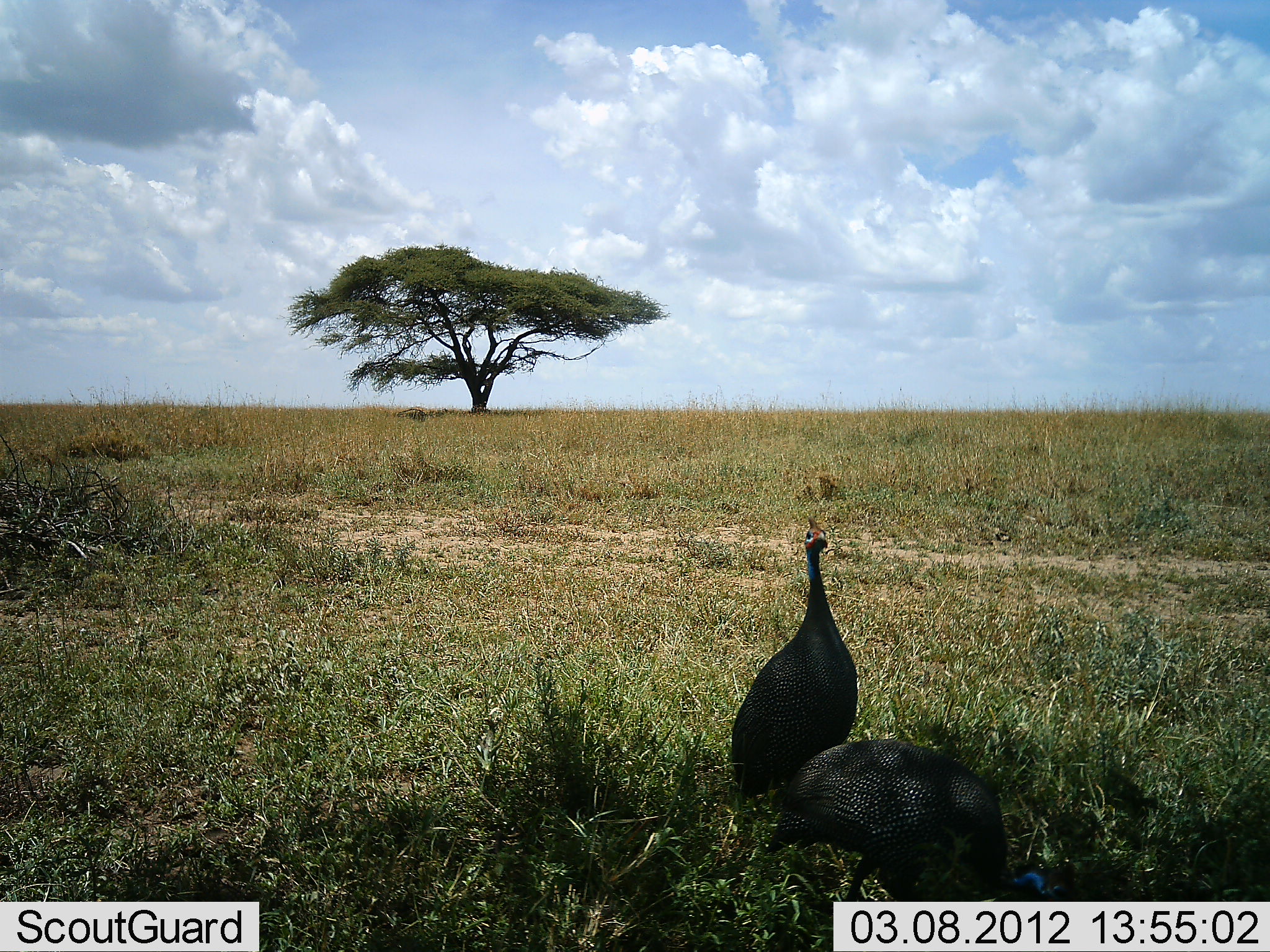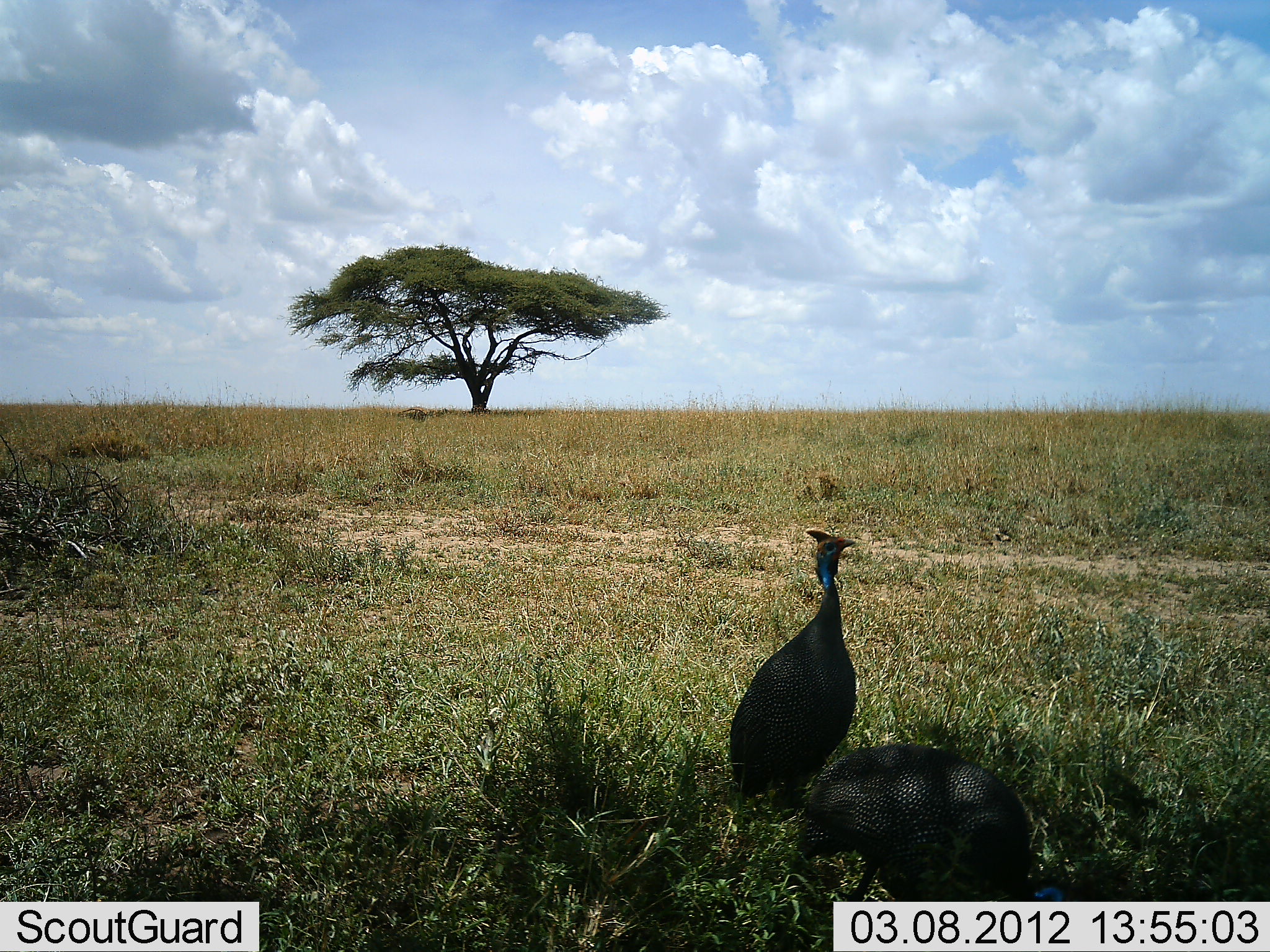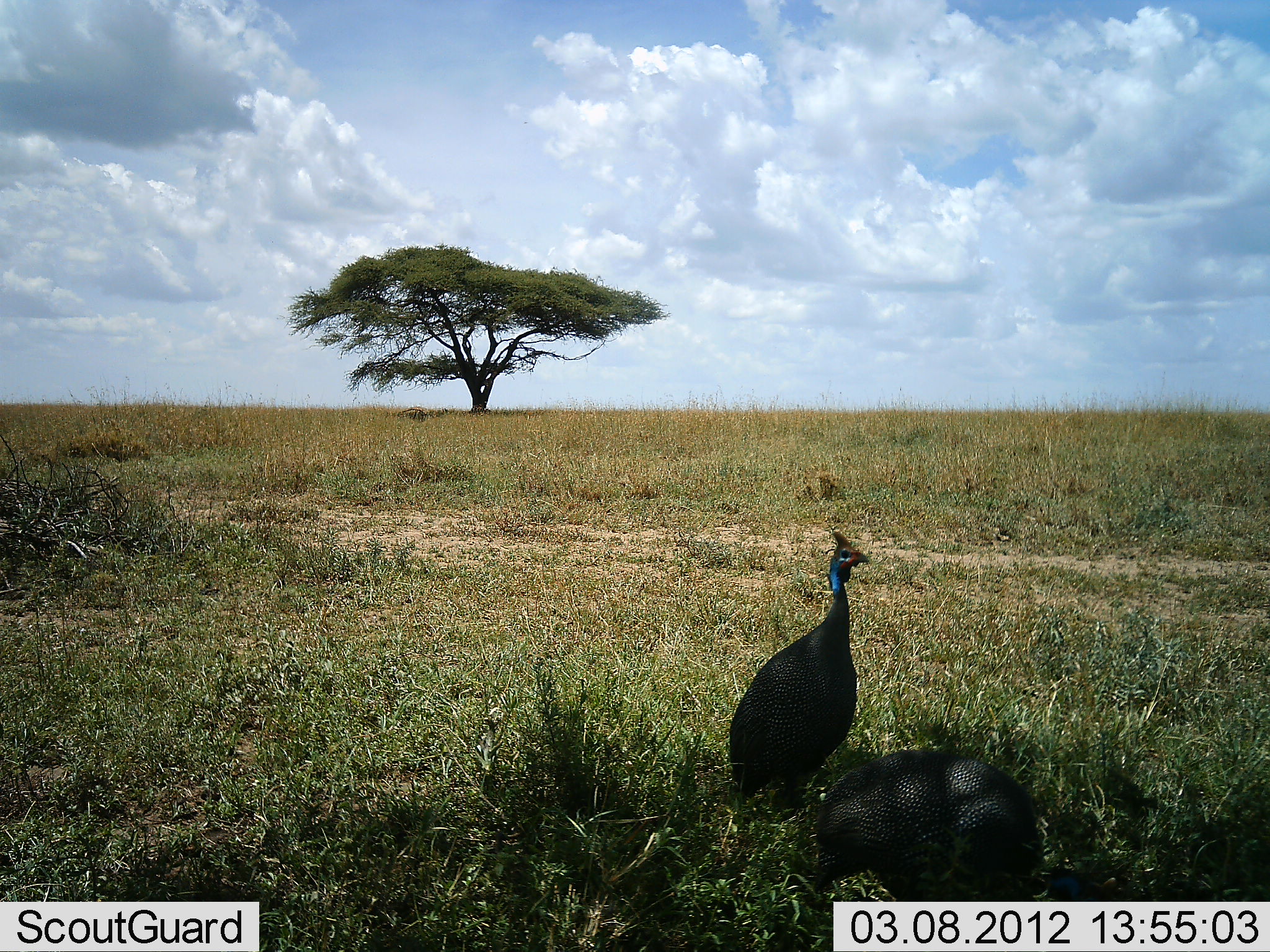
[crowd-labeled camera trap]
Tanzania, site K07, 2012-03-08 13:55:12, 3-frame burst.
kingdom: Animalia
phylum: Chordata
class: Aves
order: Galliformes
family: Numididae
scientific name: Numididae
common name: guinea fowl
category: guineafowl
Guineafowl (guinea fowl) (Numididae), count 2. Behavior (volunteer vote fractions): standing 76%, resting 4%, moving 0%, interacting 8%. Young present (vote fraction): 0%. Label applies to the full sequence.